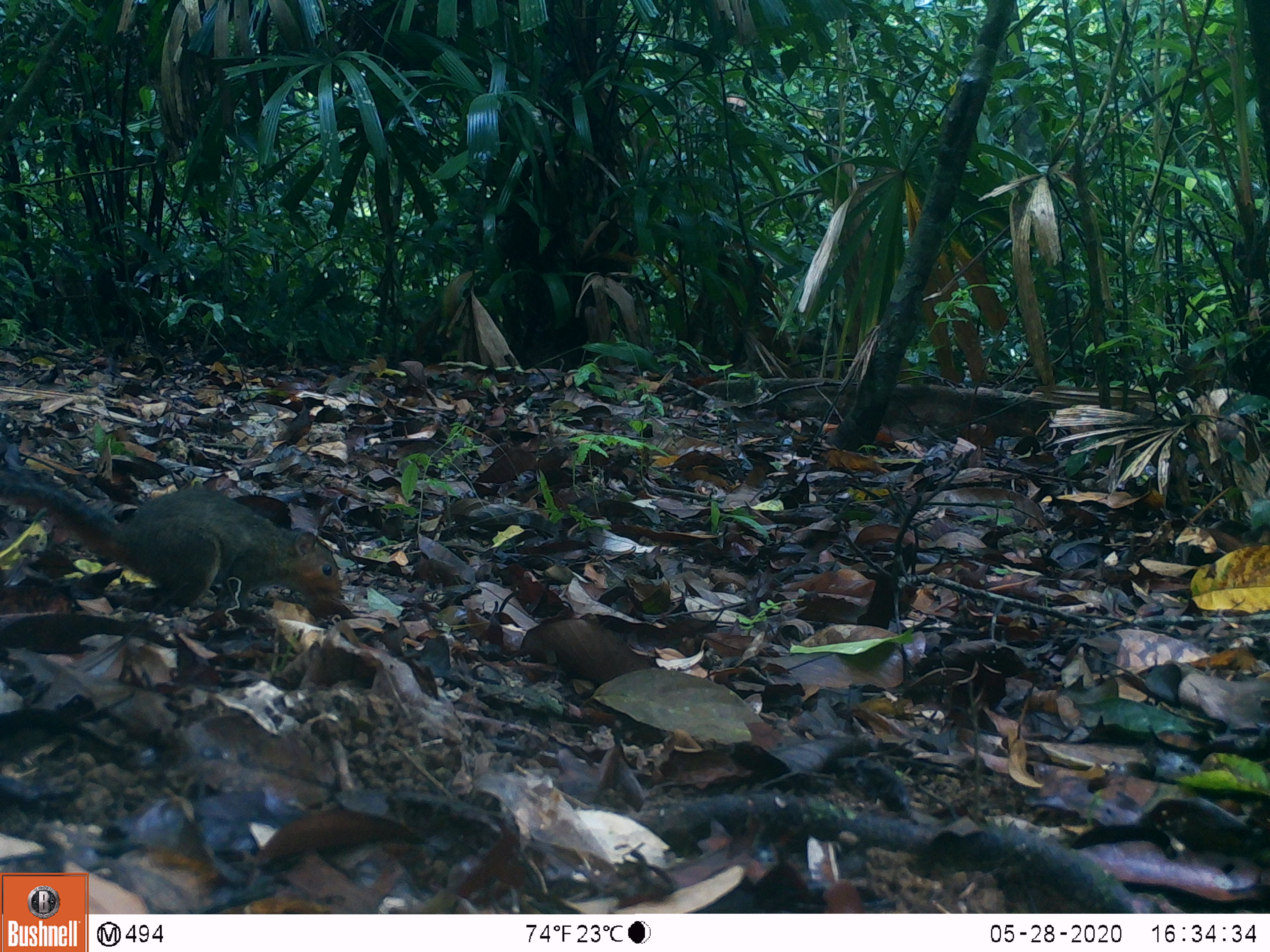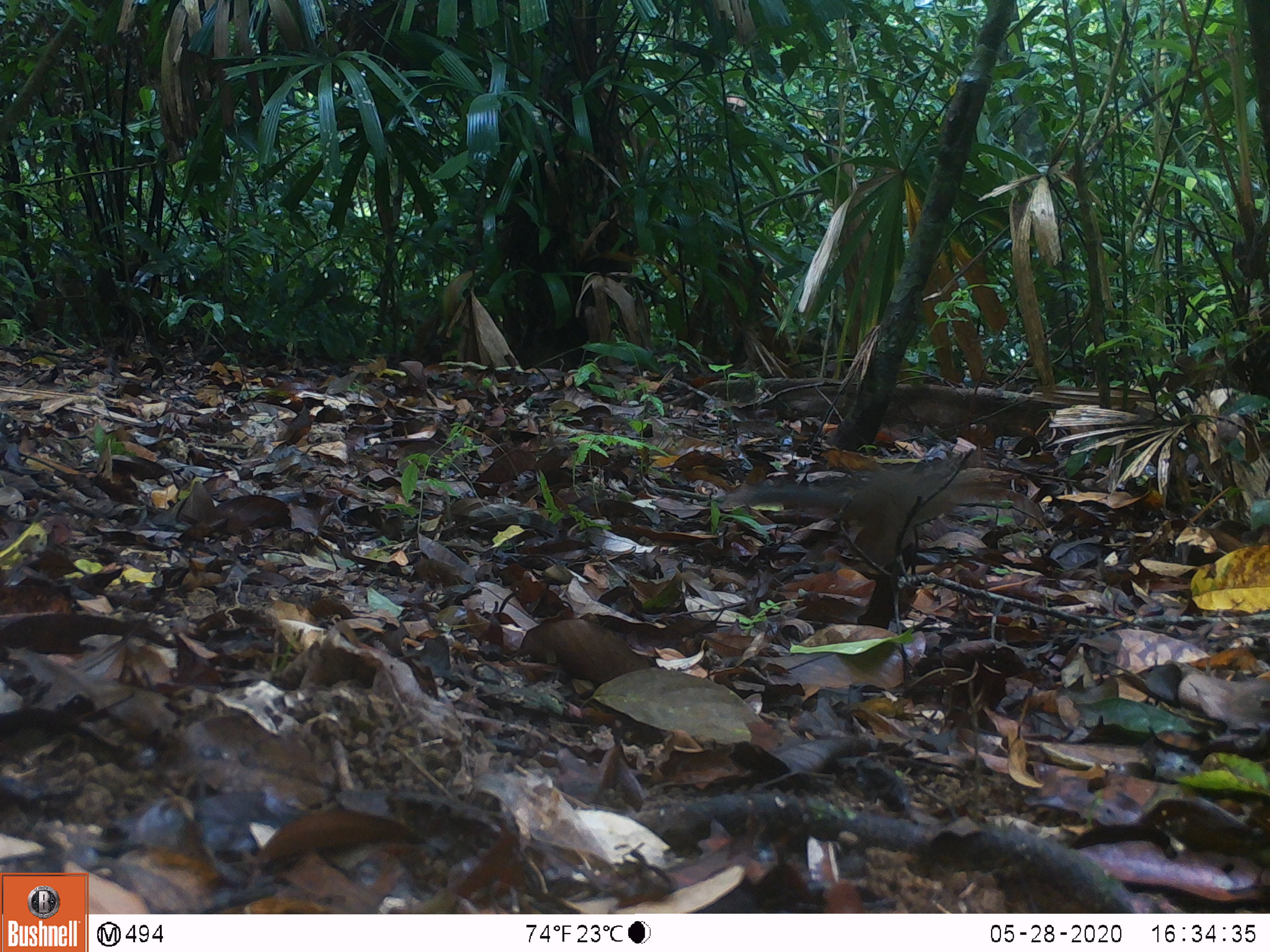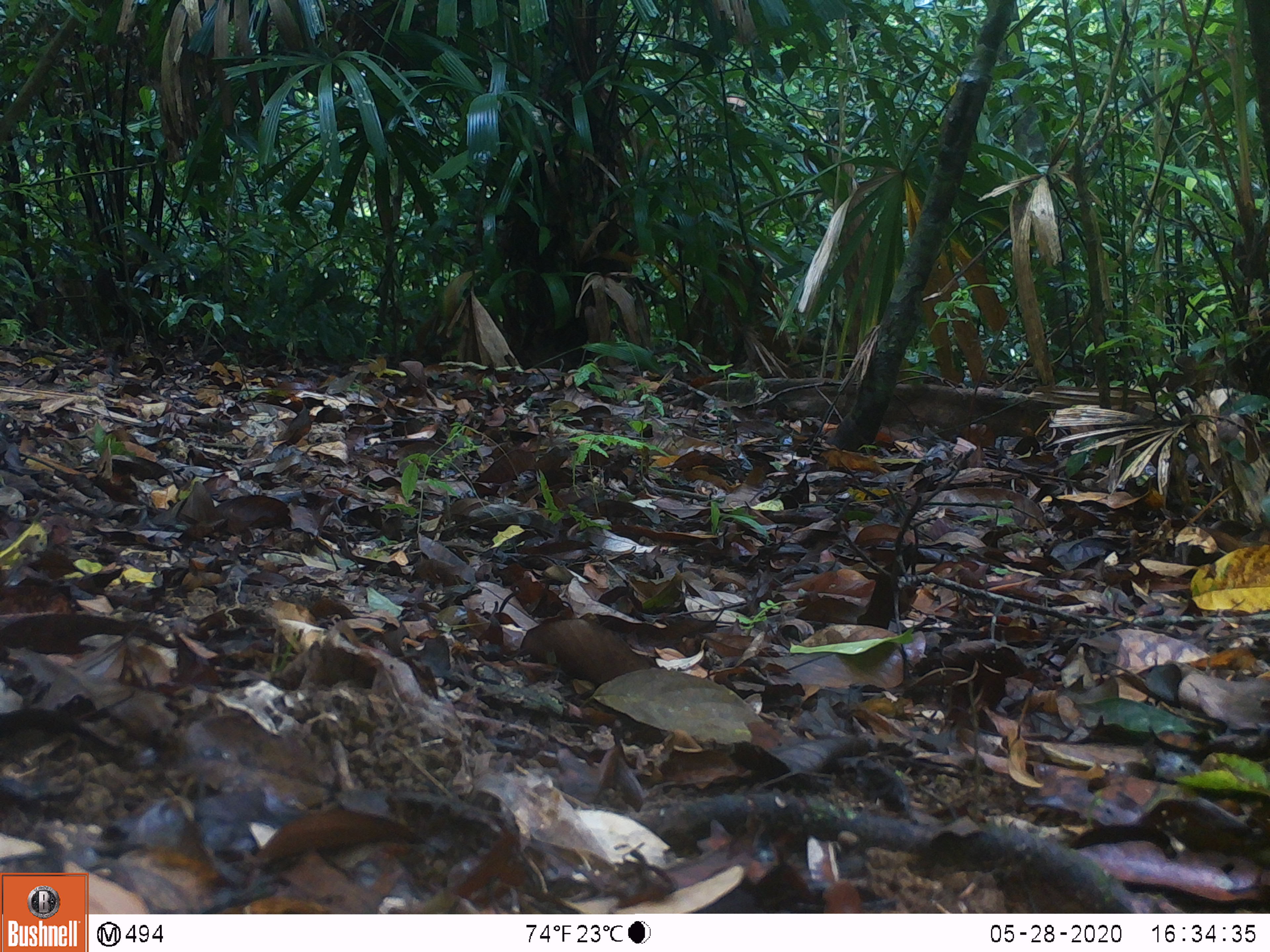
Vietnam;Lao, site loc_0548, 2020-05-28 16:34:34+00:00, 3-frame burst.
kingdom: Animalia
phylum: Chordata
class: Mammalia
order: Rodentia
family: Sciuridae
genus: Dremomys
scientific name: Dremomys rufigenis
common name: red-cheeked squirrel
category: red cheeked squirrel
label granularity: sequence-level